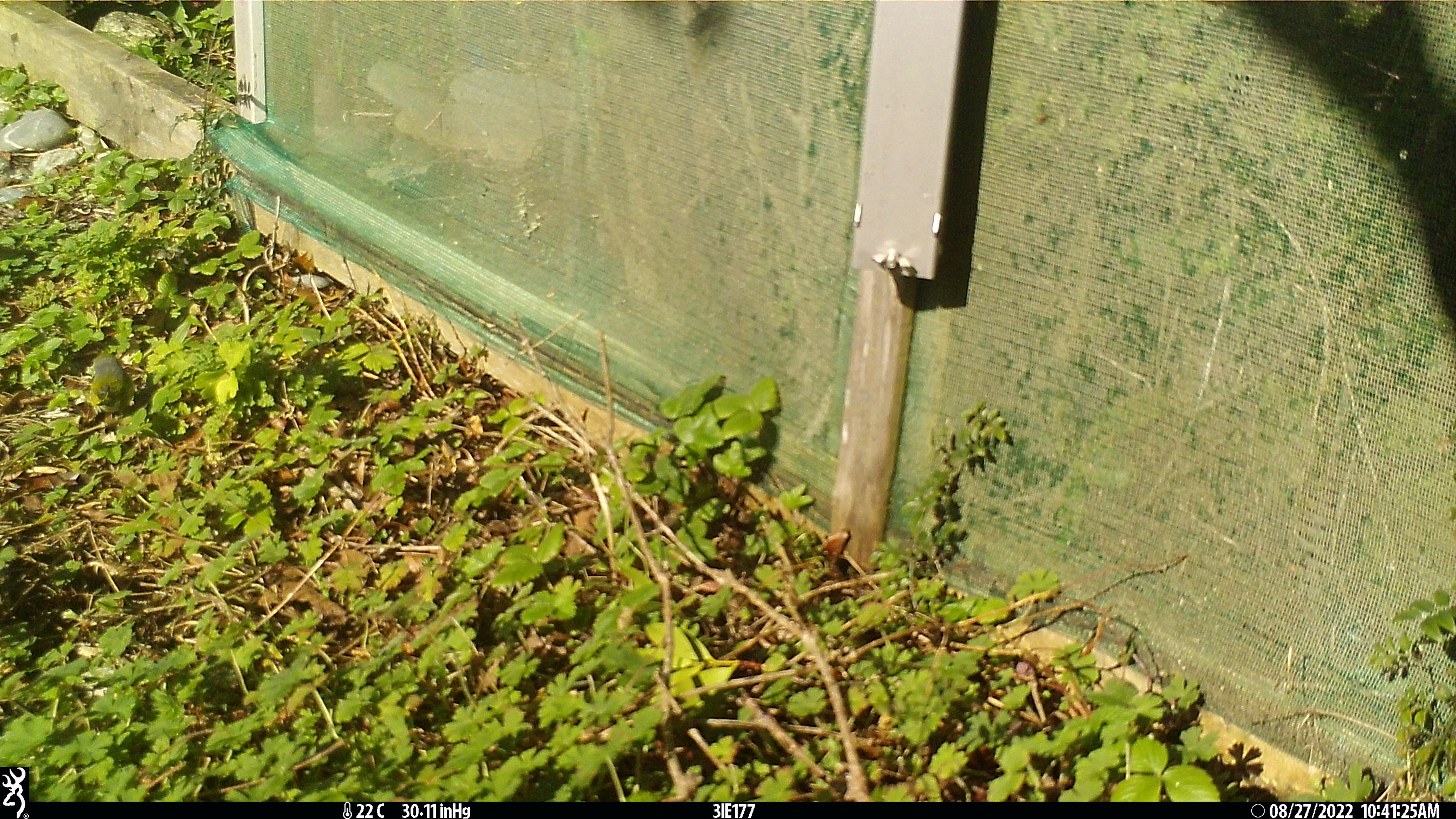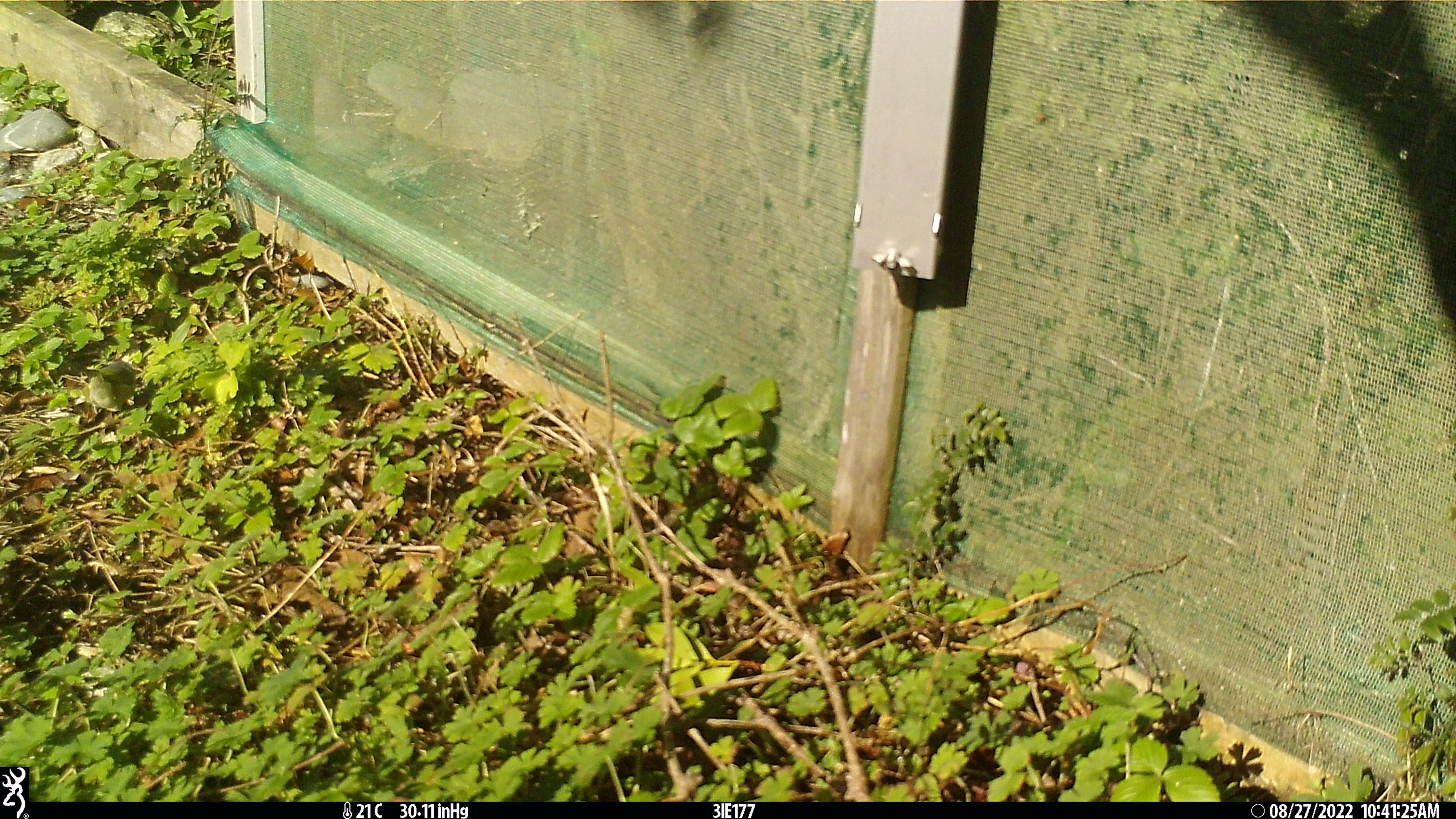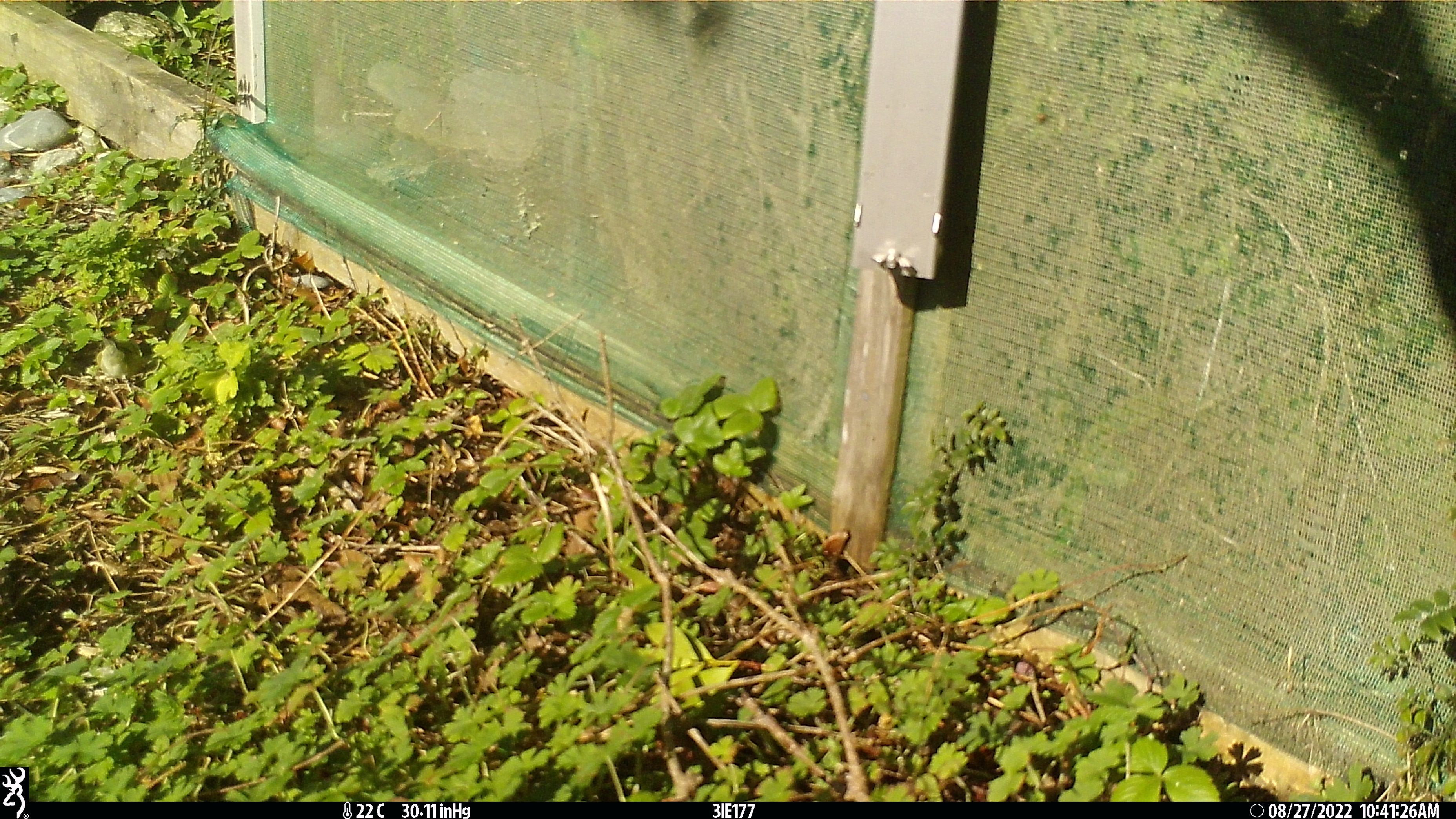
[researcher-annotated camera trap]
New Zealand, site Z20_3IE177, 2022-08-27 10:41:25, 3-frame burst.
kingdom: Animalia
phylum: Chordata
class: Aves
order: Passeriformes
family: Zosteropidae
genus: Zosterops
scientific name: Zosterops lateralis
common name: silvereye